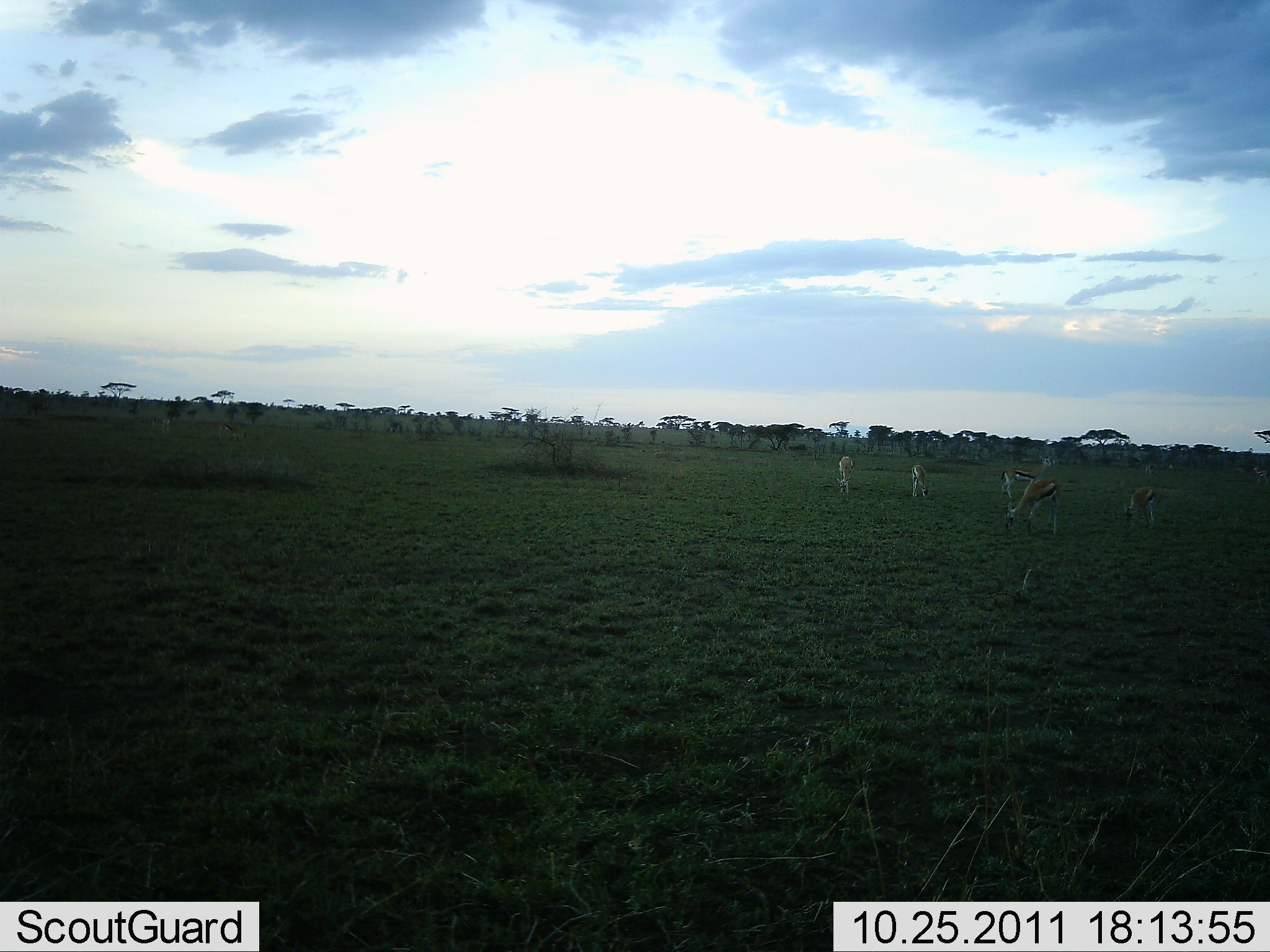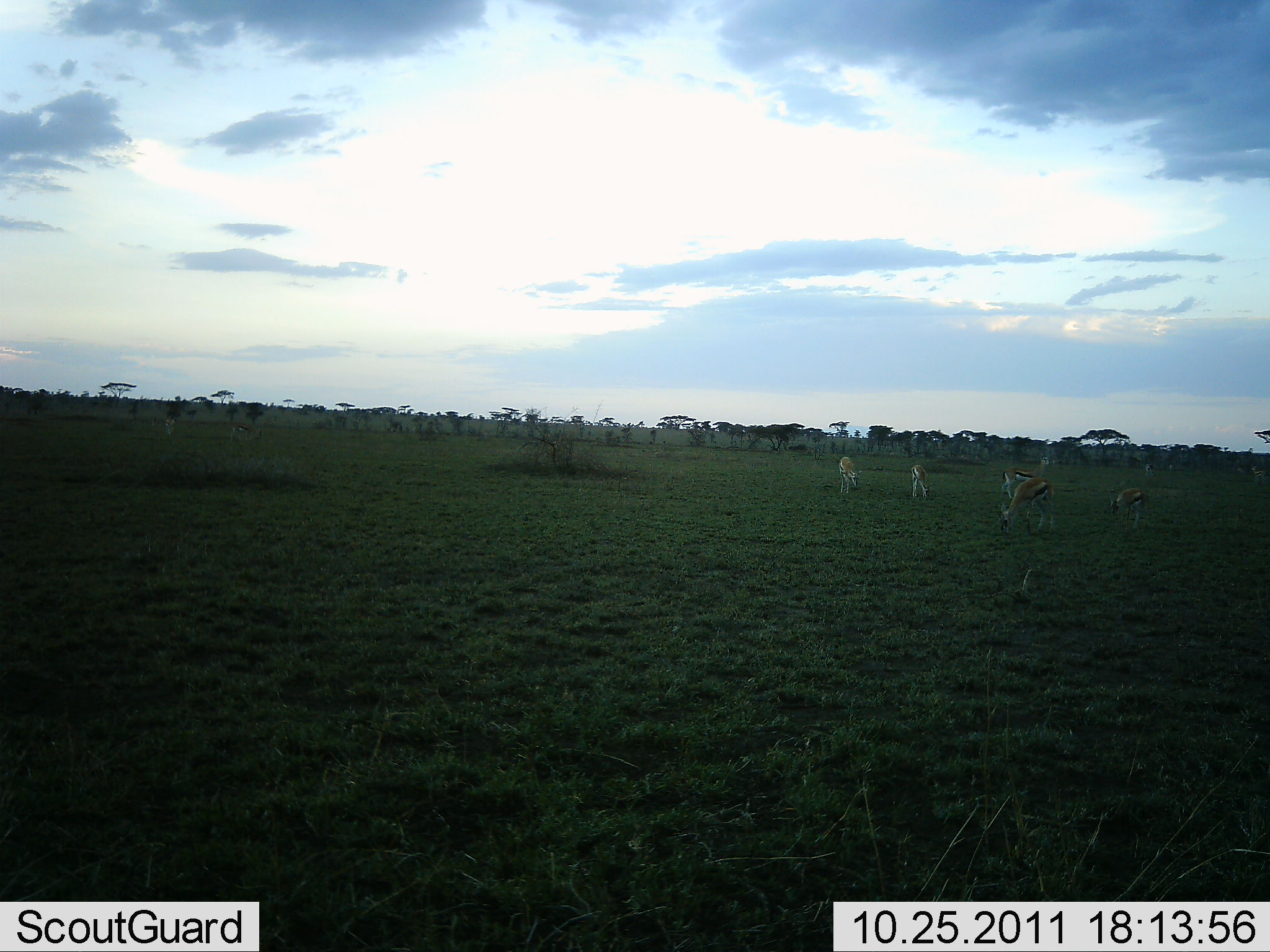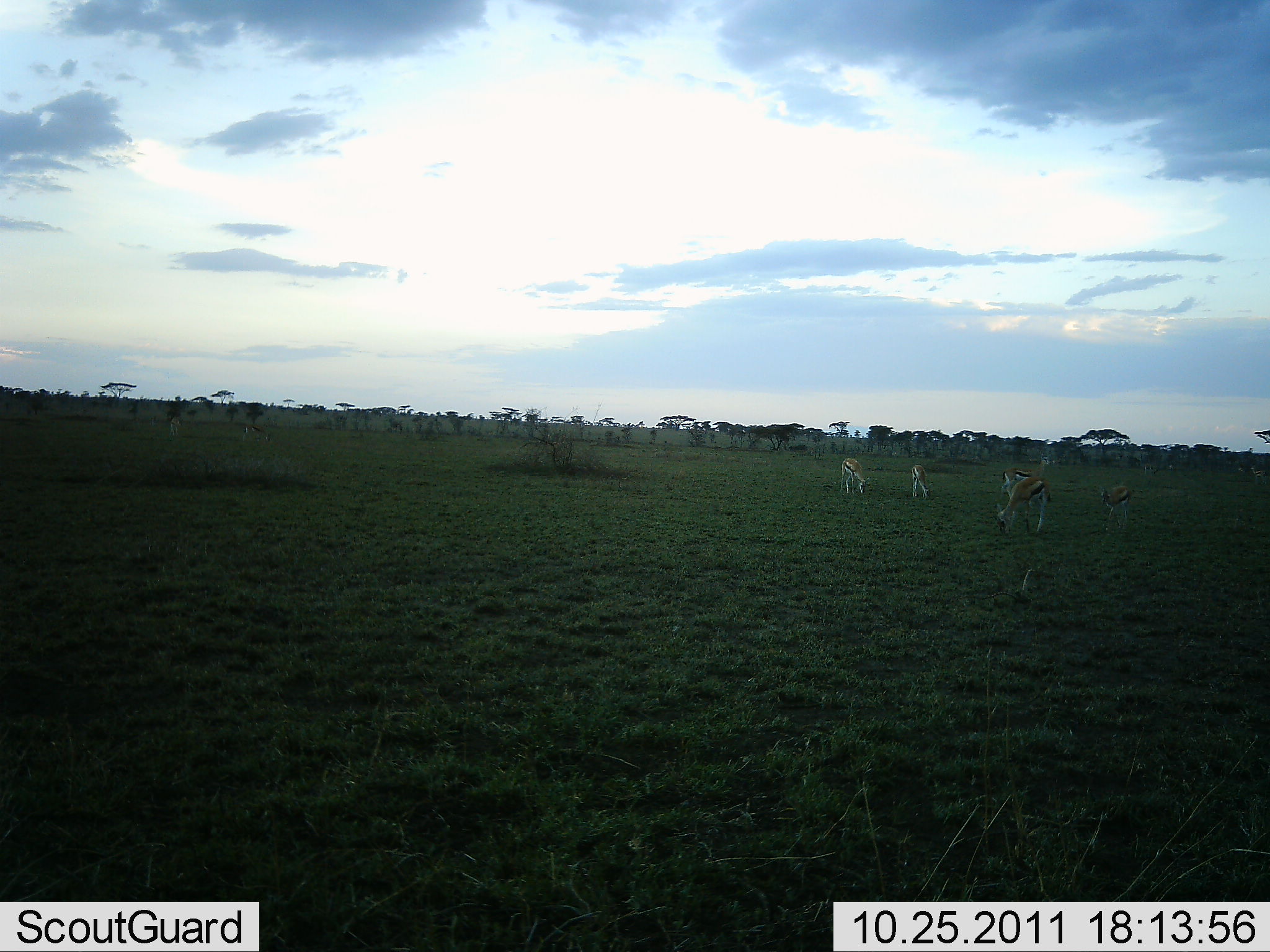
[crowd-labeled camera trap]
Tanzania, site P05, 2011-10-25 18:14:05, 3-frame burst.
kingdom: Animalia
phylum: Chordata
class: Mammalia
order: Artiodactyla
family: Bovidae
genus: Eudorcas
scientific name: Eudorcas thomsonii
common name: thomson's gazelle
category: gazellethomsons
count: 5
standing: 23%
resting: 0%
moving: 23%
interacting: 0%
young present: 8%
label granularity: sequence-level